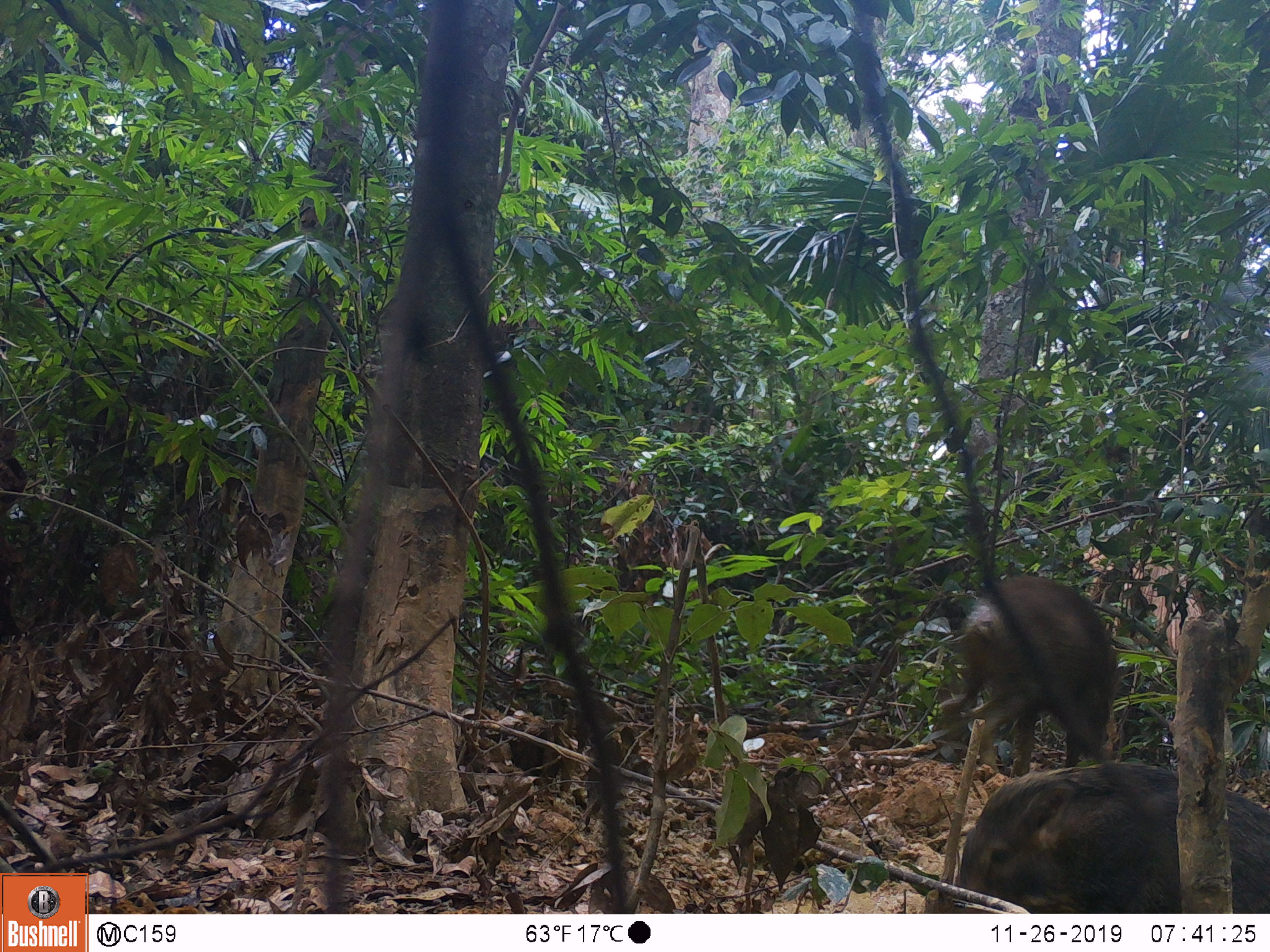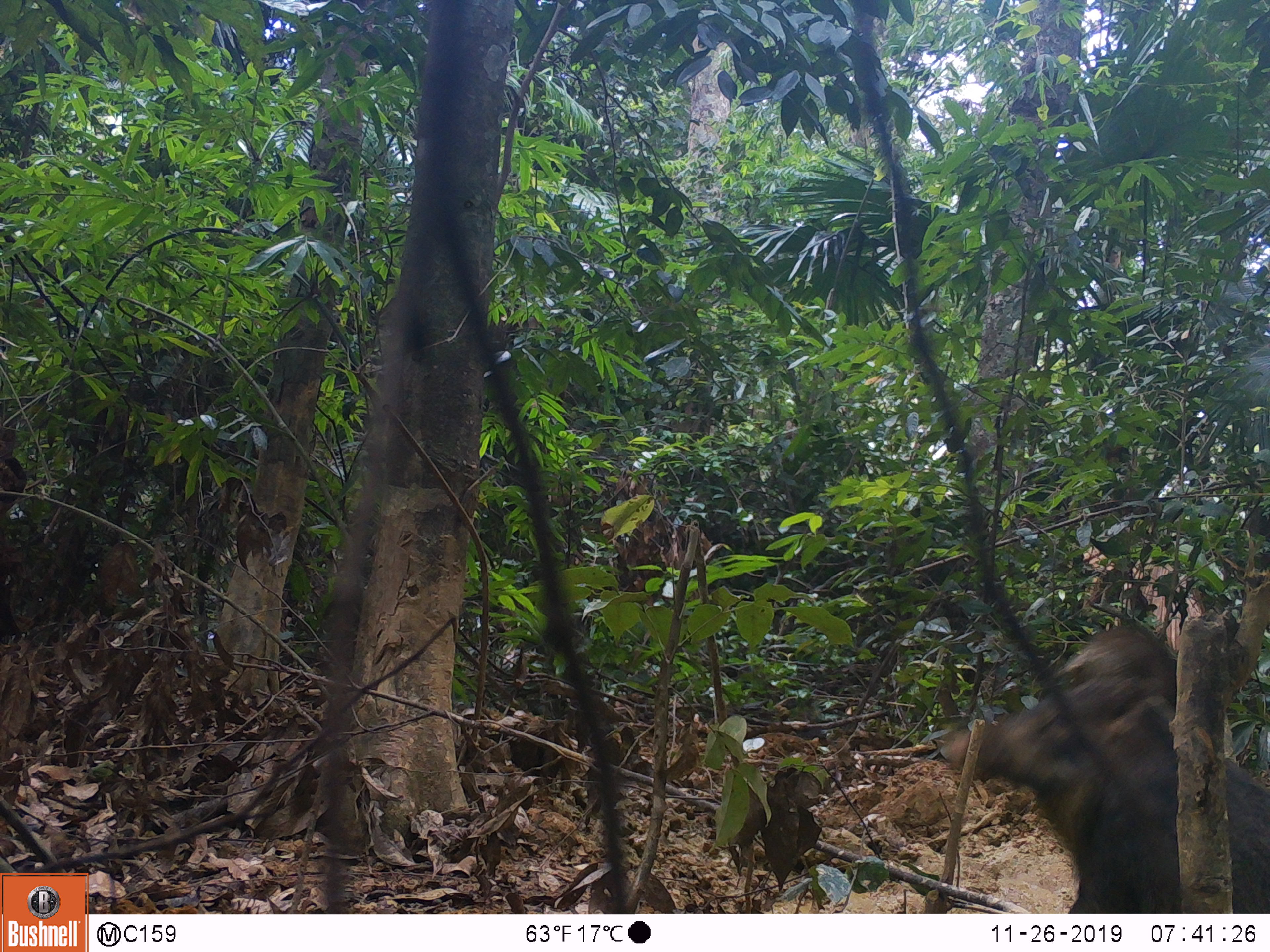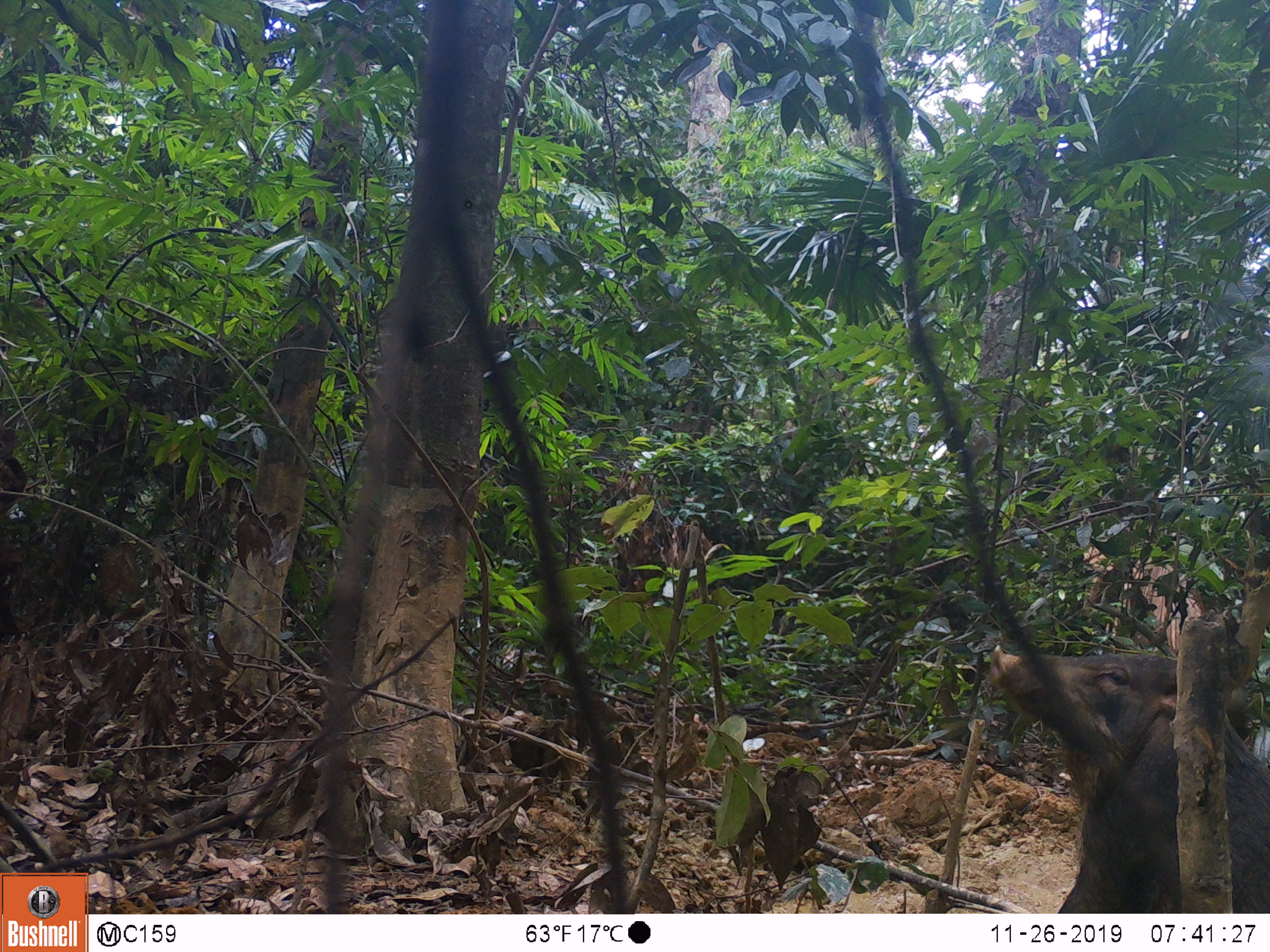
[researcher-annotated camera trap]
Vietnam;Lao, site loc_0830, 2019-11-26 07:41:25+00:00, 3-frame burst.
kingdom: Animalia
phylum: Chordata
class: Mammalia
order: Artiodactyla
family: Suidae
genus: Sus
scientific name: Sus scrofa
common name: eurasian wild pig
Eurasian wild pig (Sus scrofa). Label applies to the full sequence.